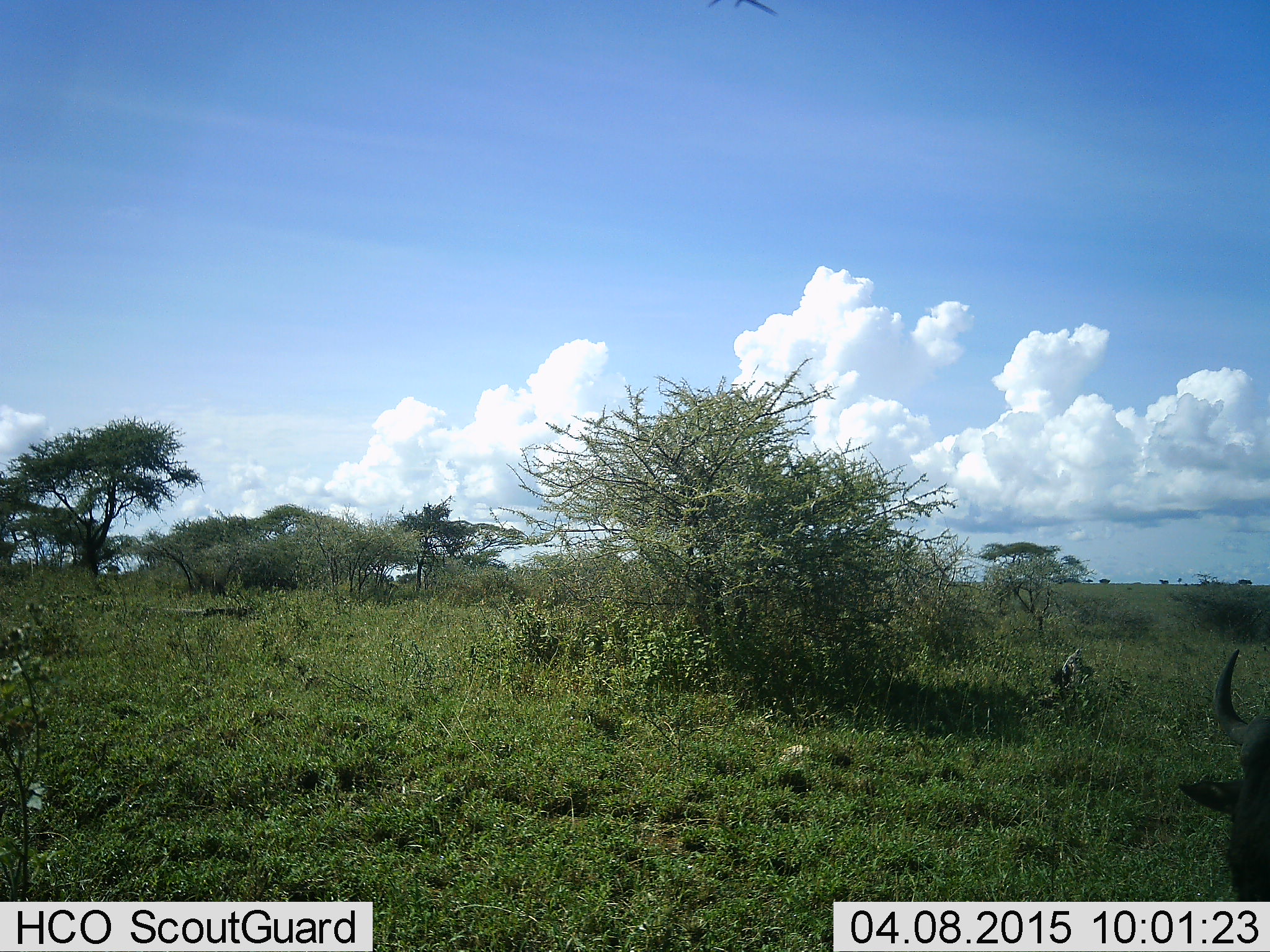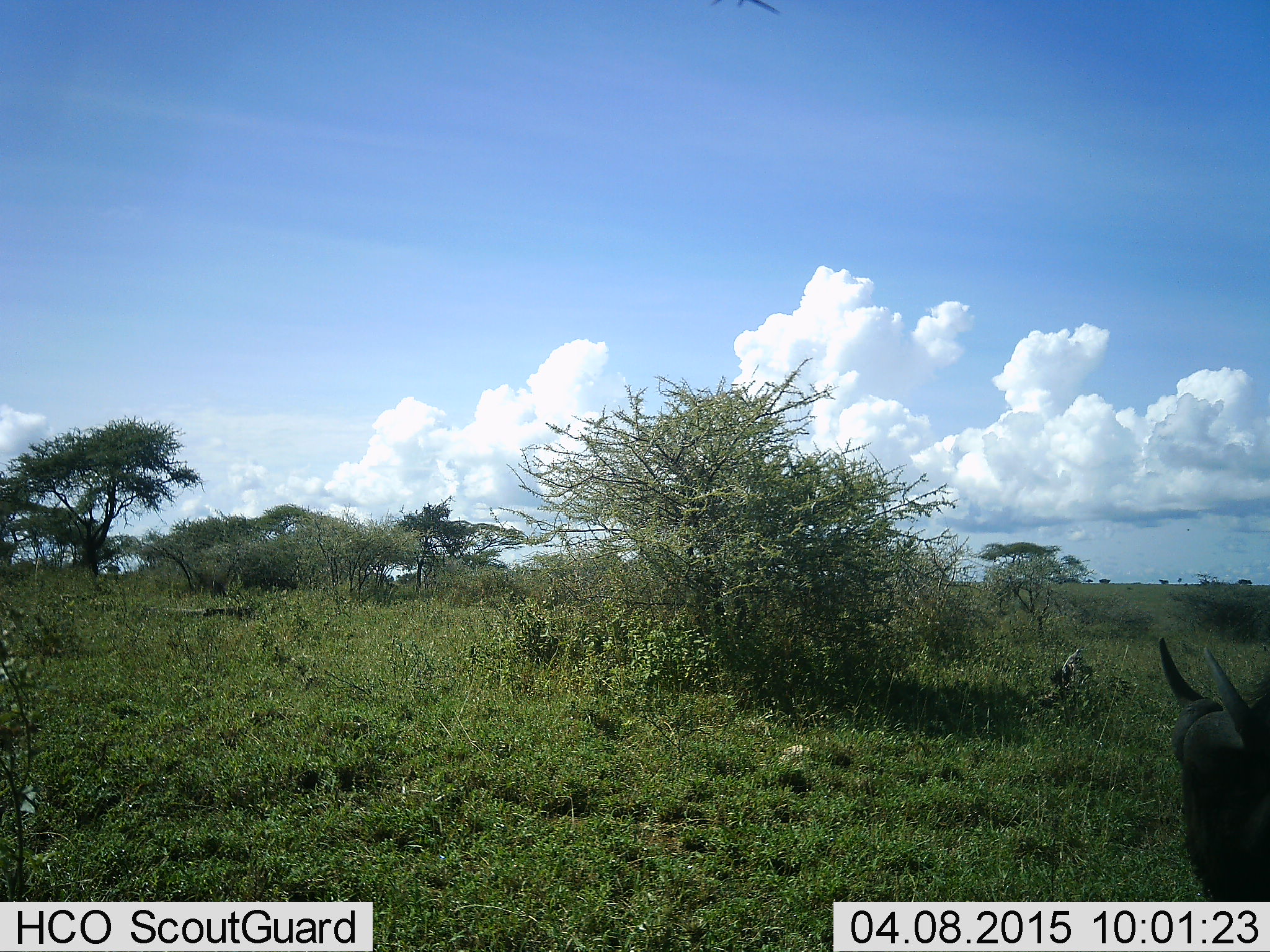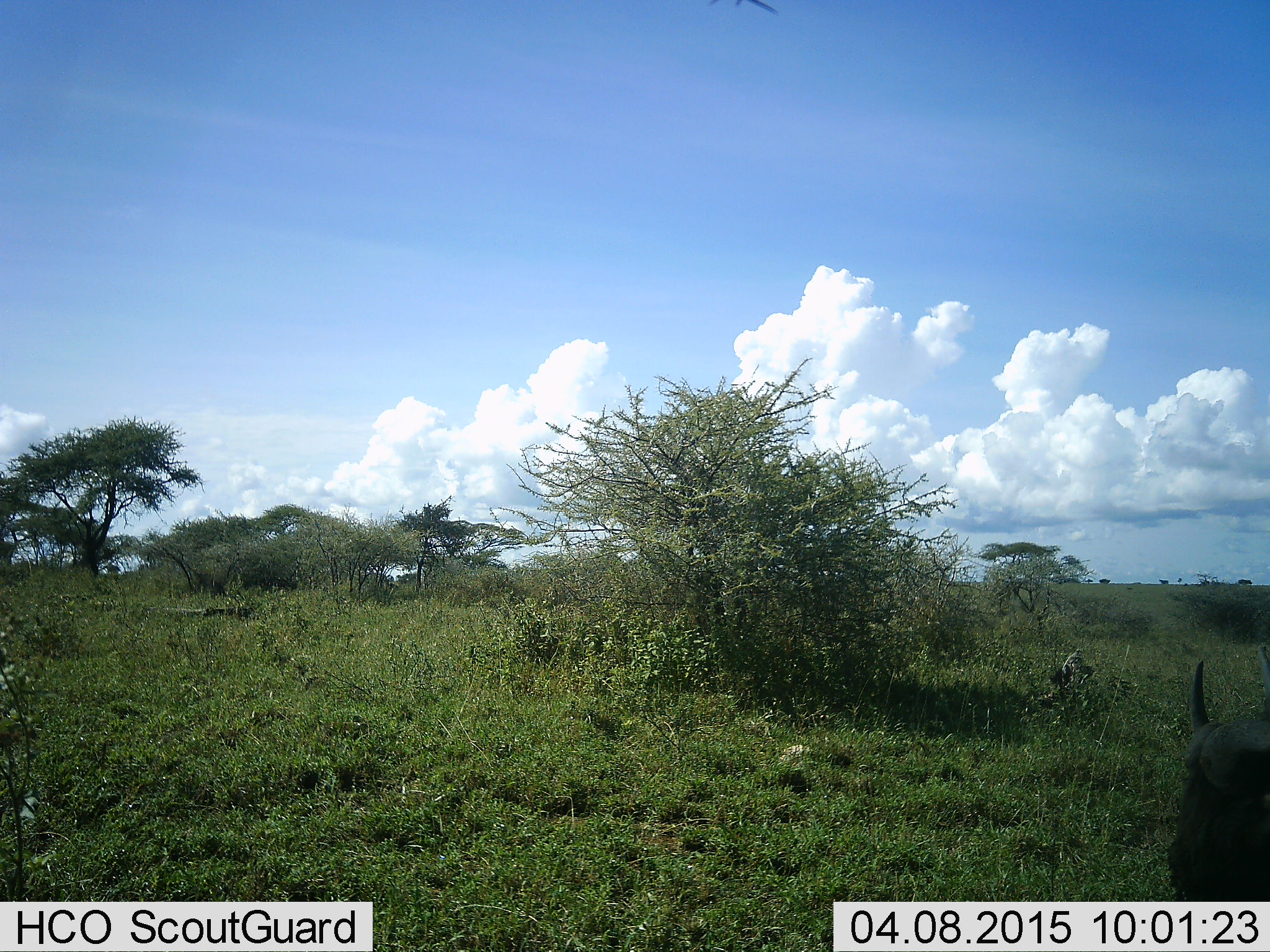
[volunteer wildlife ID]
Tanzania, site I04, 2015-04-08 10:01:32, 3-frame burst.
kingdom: Animalia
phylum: Chordata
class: Mammalia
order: Artiodactyla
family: Bovidae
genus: Connochaetes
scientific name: Connochaetes taurinus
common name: blue wildebeest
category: wildebeest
Wildebeest (blue wildebeest) (Connochaetes taurinus), count 1. Behavior (volunteer vote fractions): standing 40%, resting 0%, moving 10%, interacting 10%. Young present (vote fraction): 0%. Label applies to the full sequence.